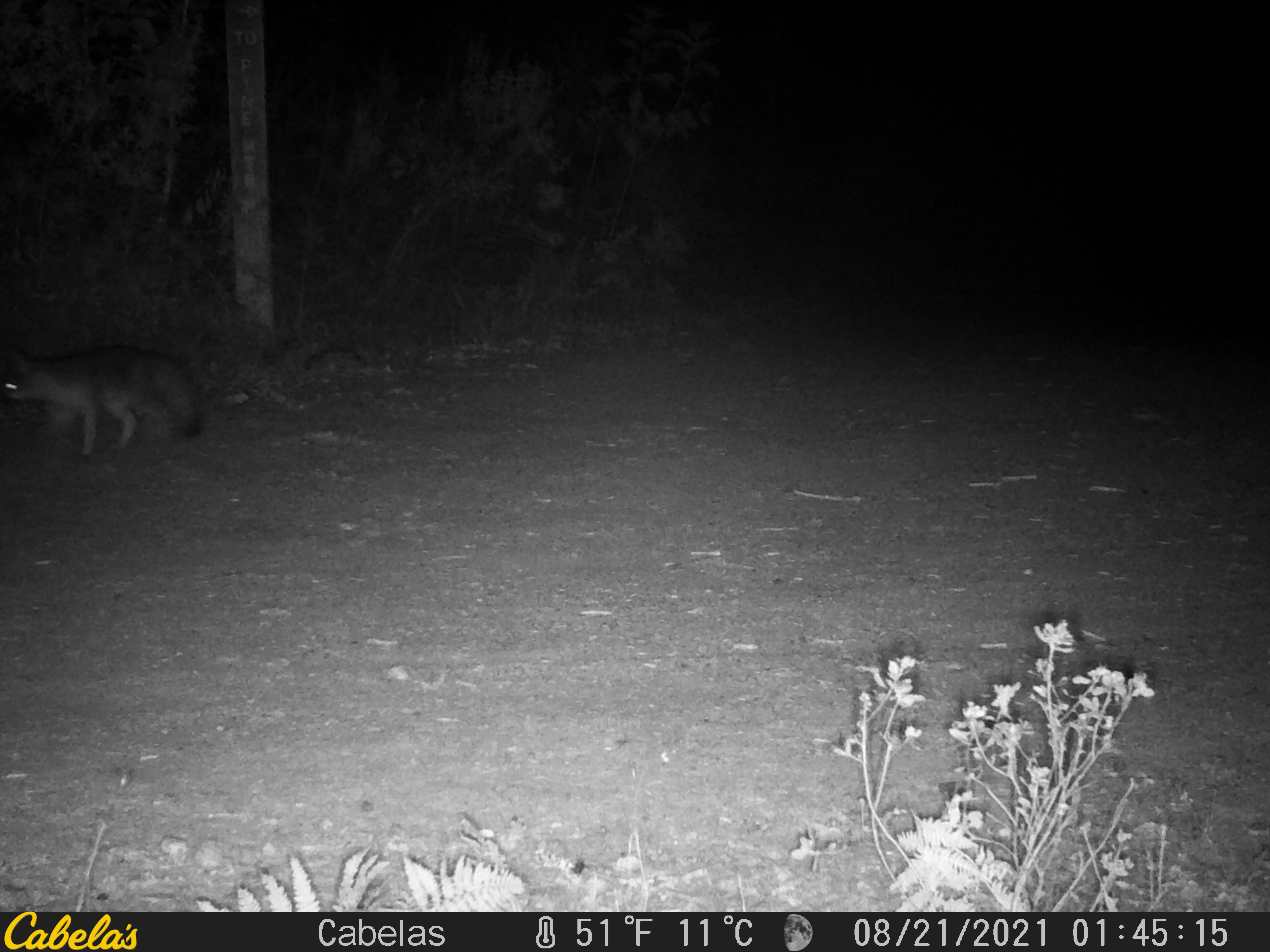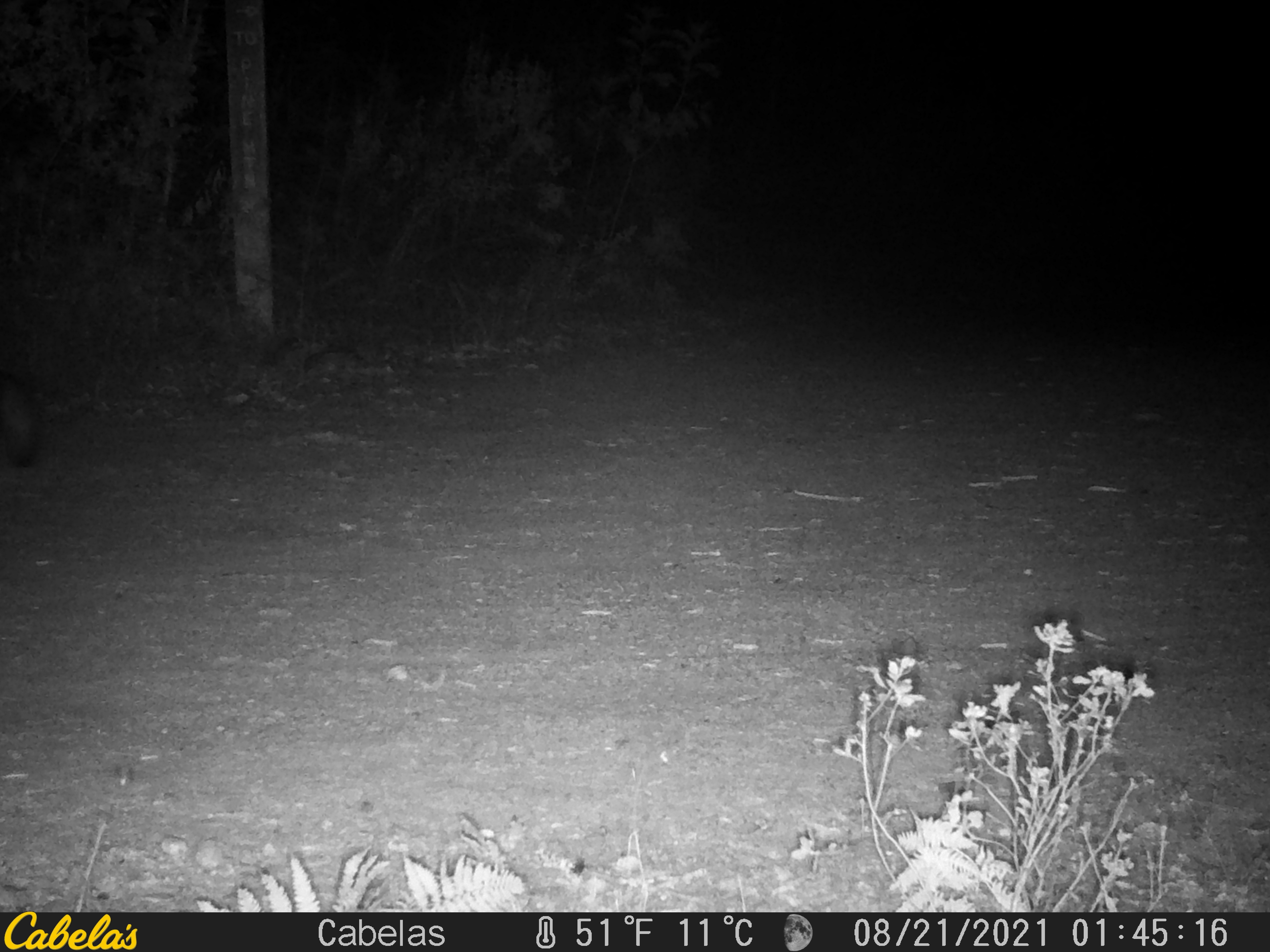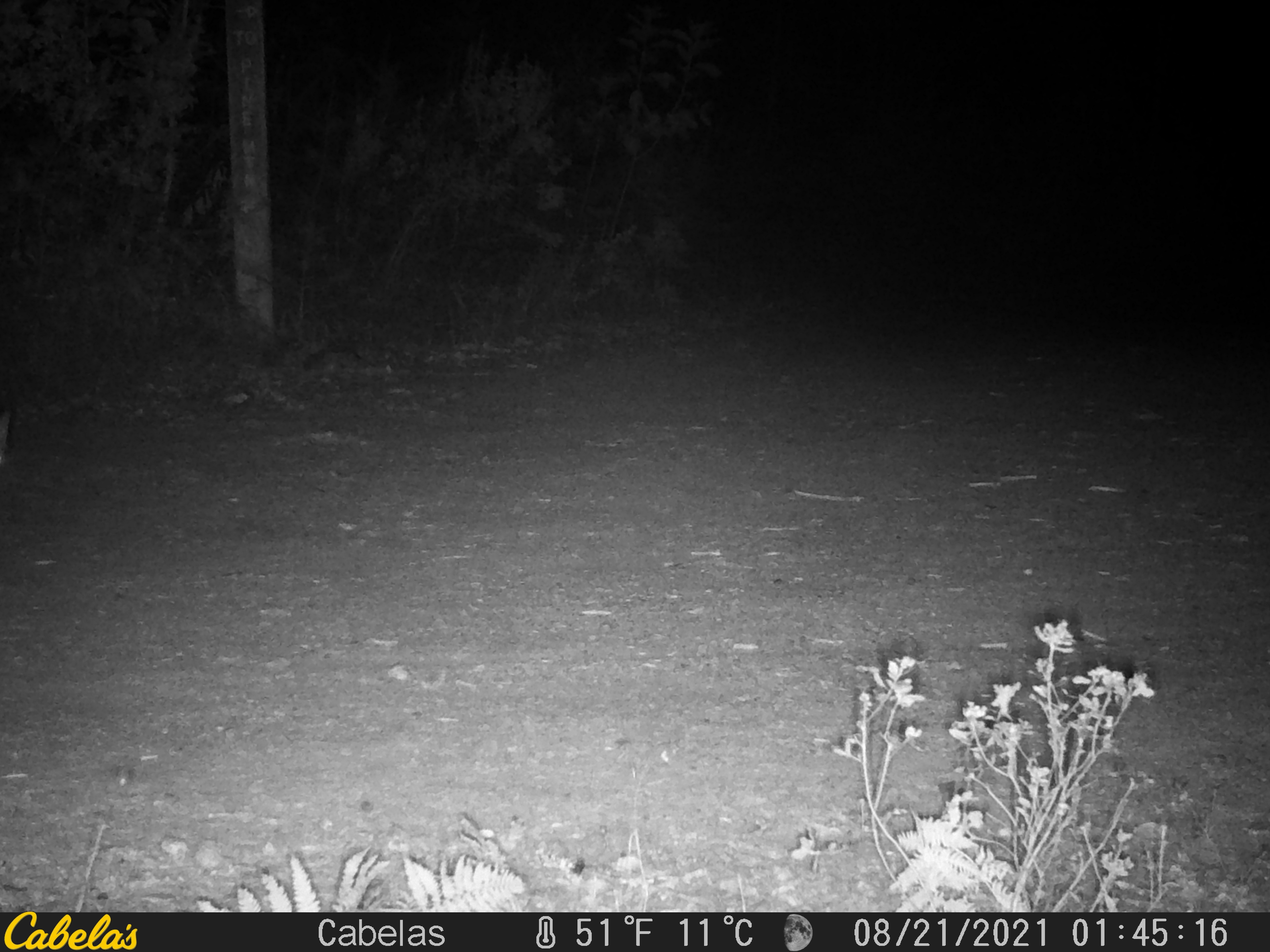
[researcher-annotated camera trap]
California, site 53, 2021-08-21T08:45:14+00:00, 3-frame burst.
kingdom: Animalia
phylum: Chordata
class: Mammalia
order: Carnivora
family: Canidae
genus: Urocyon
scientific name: Urocyon cinereoargenteus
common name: gray fox